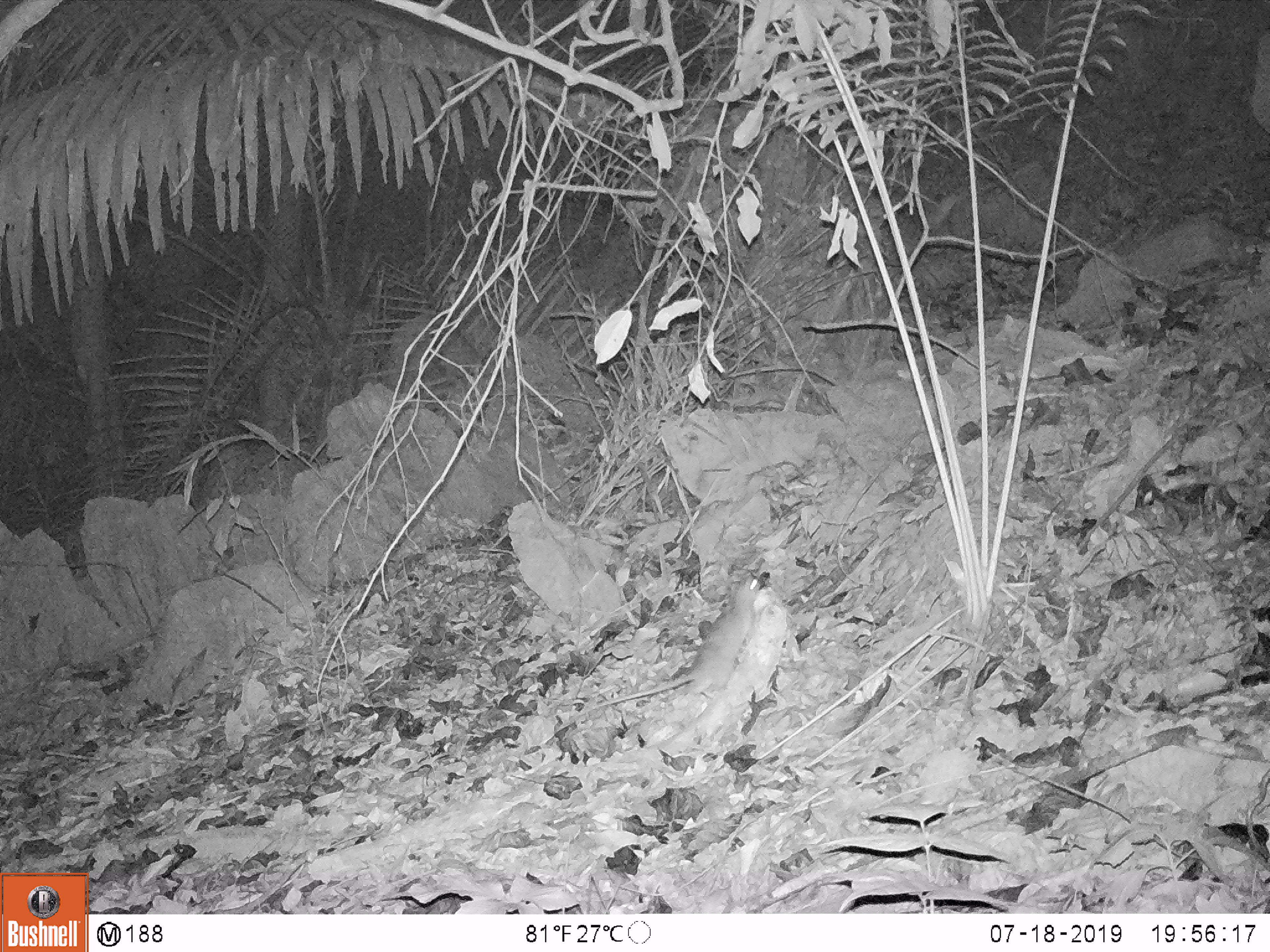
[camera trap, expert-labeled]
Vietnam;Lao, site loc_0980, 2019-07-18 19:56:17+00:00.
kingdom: Animalia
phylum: Chordata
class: Mammalia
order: Rodentia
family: Muridae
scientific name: Muridae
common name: old-world mice and rats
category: unidentified murid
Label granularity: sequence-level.